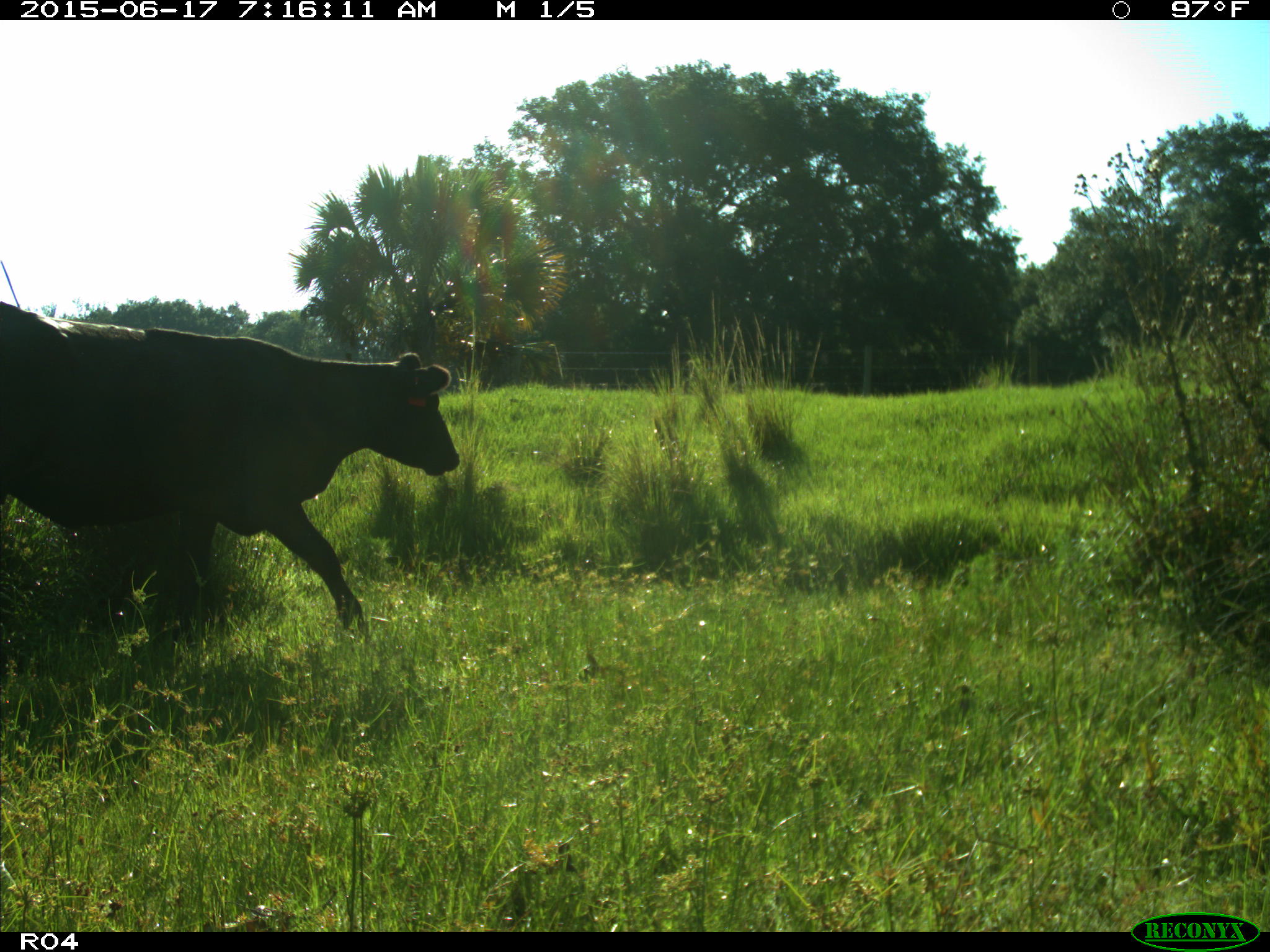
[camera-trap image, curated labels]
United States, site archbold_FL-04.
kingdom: Animalia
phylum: Chordata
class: Mammalia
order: Artiodactyla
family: Bovidae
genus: Bos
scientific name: Bos taurus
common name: domestic cow